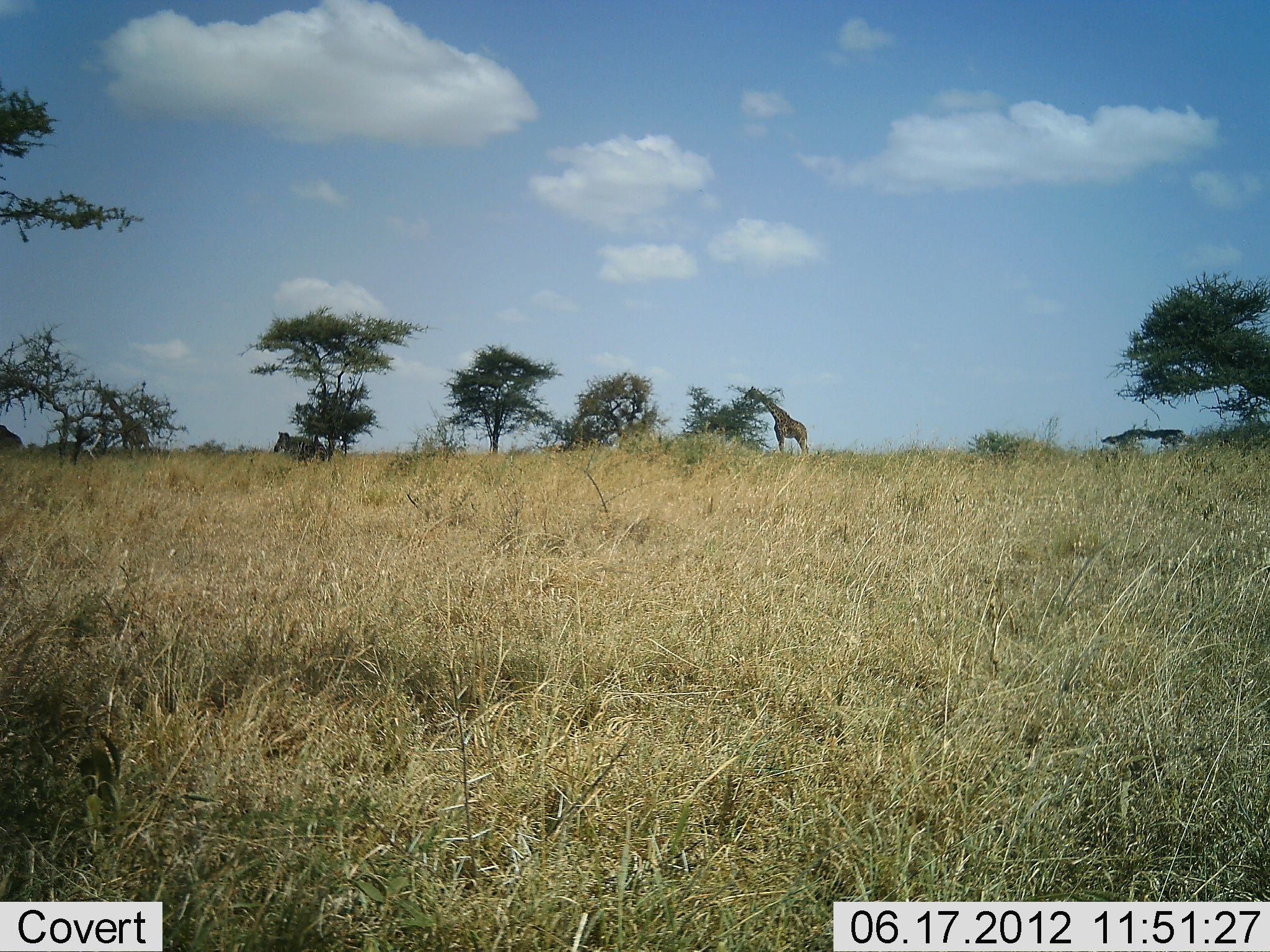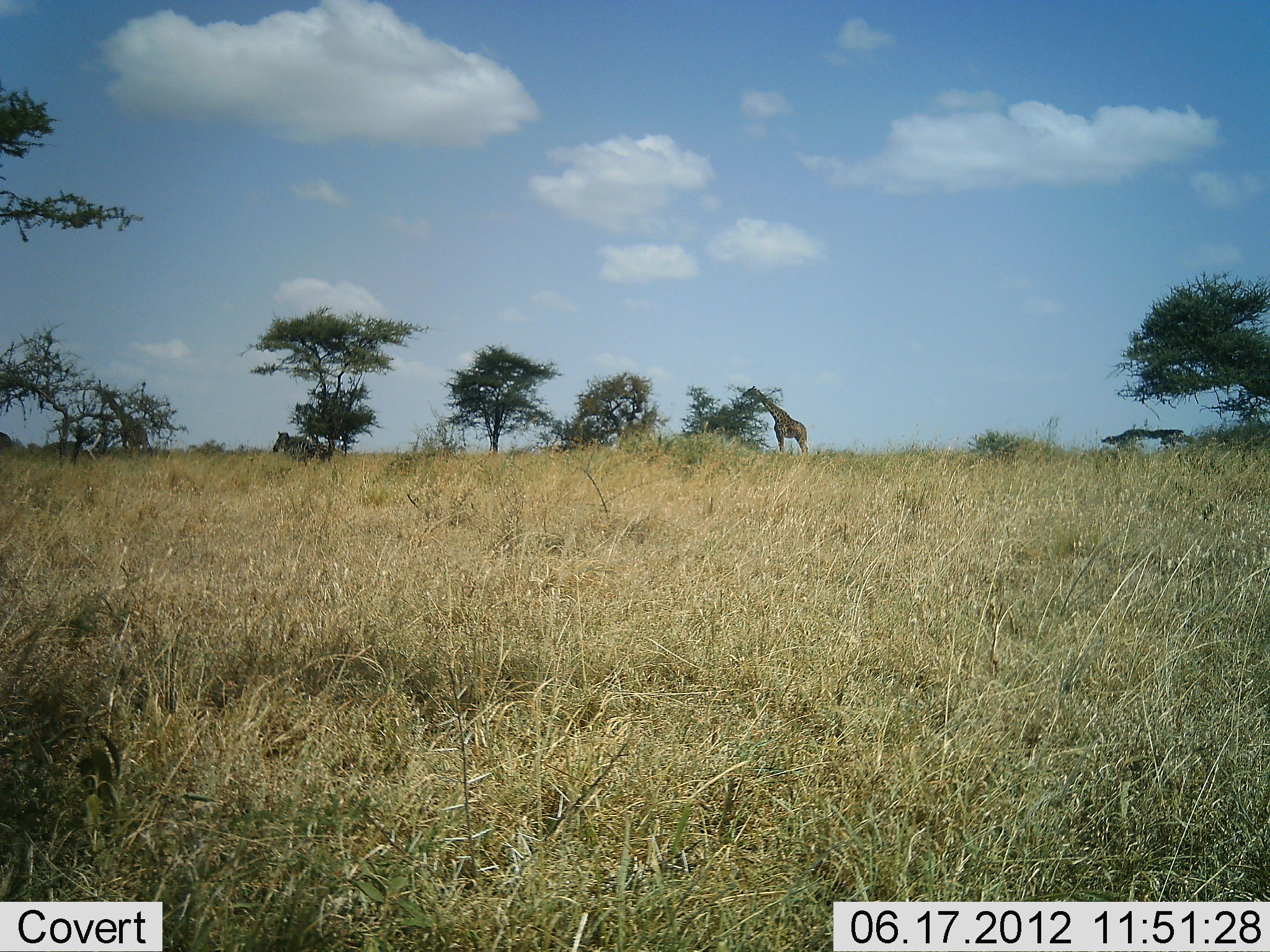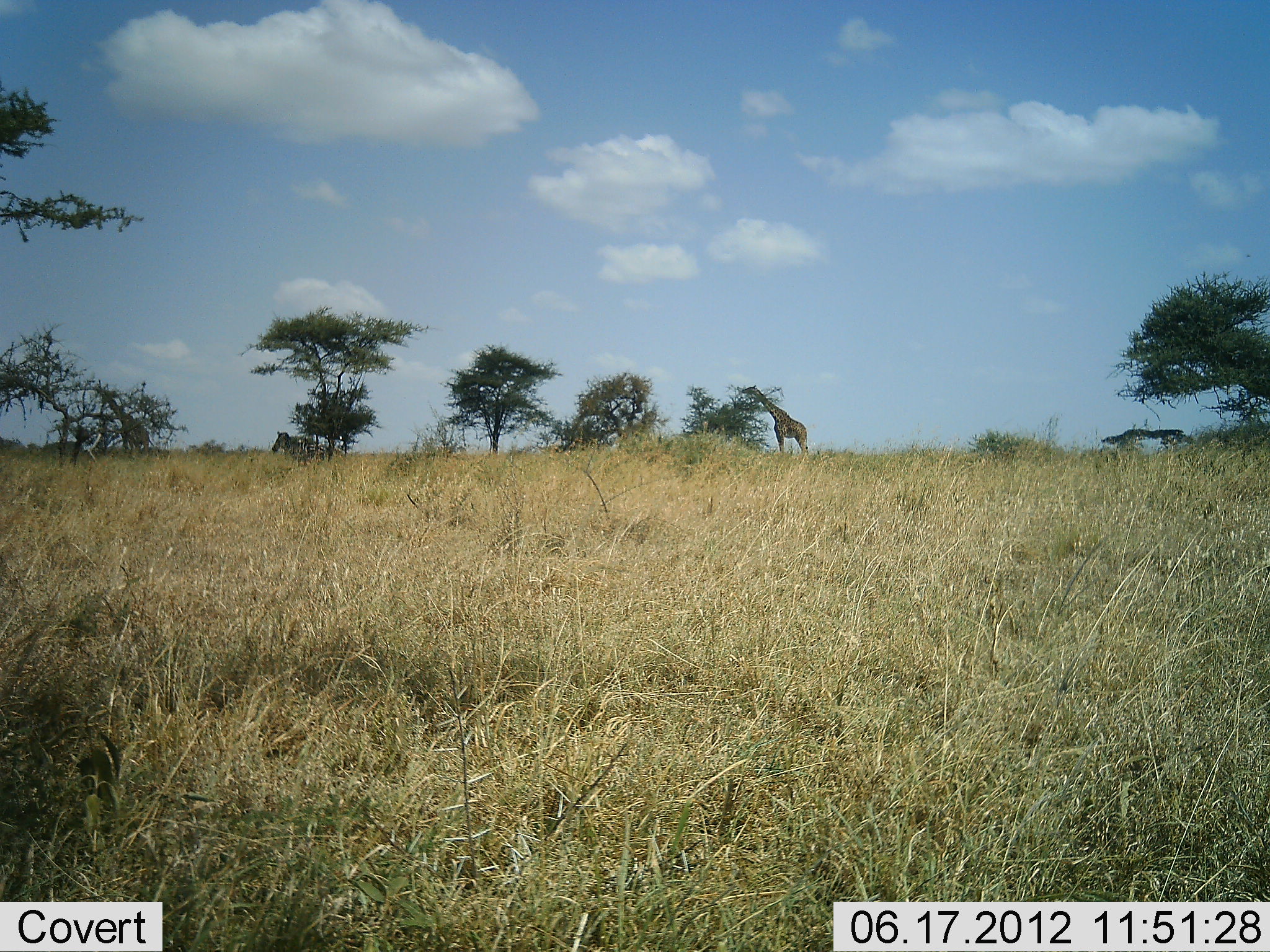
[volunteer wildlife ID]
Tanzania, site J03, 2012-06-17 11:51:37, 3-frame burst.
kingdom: Animalia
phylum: Chordata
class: Mammalia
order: Artiodactyla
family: Giraffidae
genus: Giraffa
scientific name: Giraffa camelopardalis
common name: giraffe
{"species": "giraffe (Giraffa camelopardalis)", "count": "1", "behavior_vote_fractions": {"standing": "30%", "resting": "0%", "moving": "5%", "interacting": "0%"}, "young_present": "0%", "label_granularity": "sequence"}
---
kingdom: Animalia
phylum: Chordata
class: Mammalia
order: Perissodactyla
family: Equidae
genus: Equus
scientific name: Equus quagga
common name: plains zebra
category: zebra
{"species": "zebra (plains zebra) (Equus quagga)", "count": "2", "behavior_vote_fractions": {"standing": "83%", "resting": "0%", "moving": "33%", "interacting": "0%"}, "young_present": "0%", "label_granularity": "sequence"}